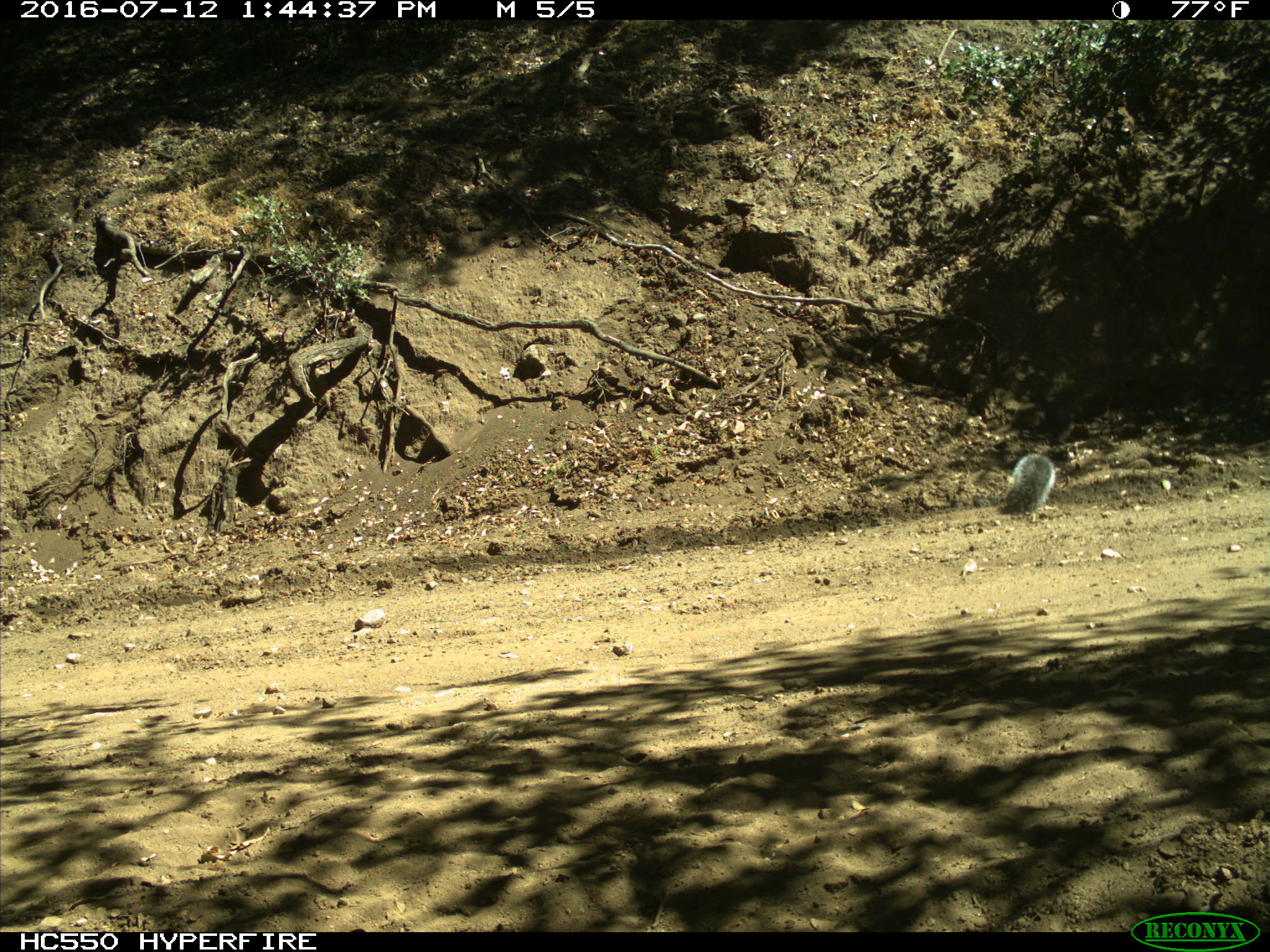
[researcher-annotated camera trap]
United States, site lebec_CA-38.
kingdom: Animalia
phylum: Chordata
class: Mammalia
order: Rodentia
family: Sciuridae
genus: Sciurus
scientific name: Sciurus carolinensis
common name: eastern gray squirrel